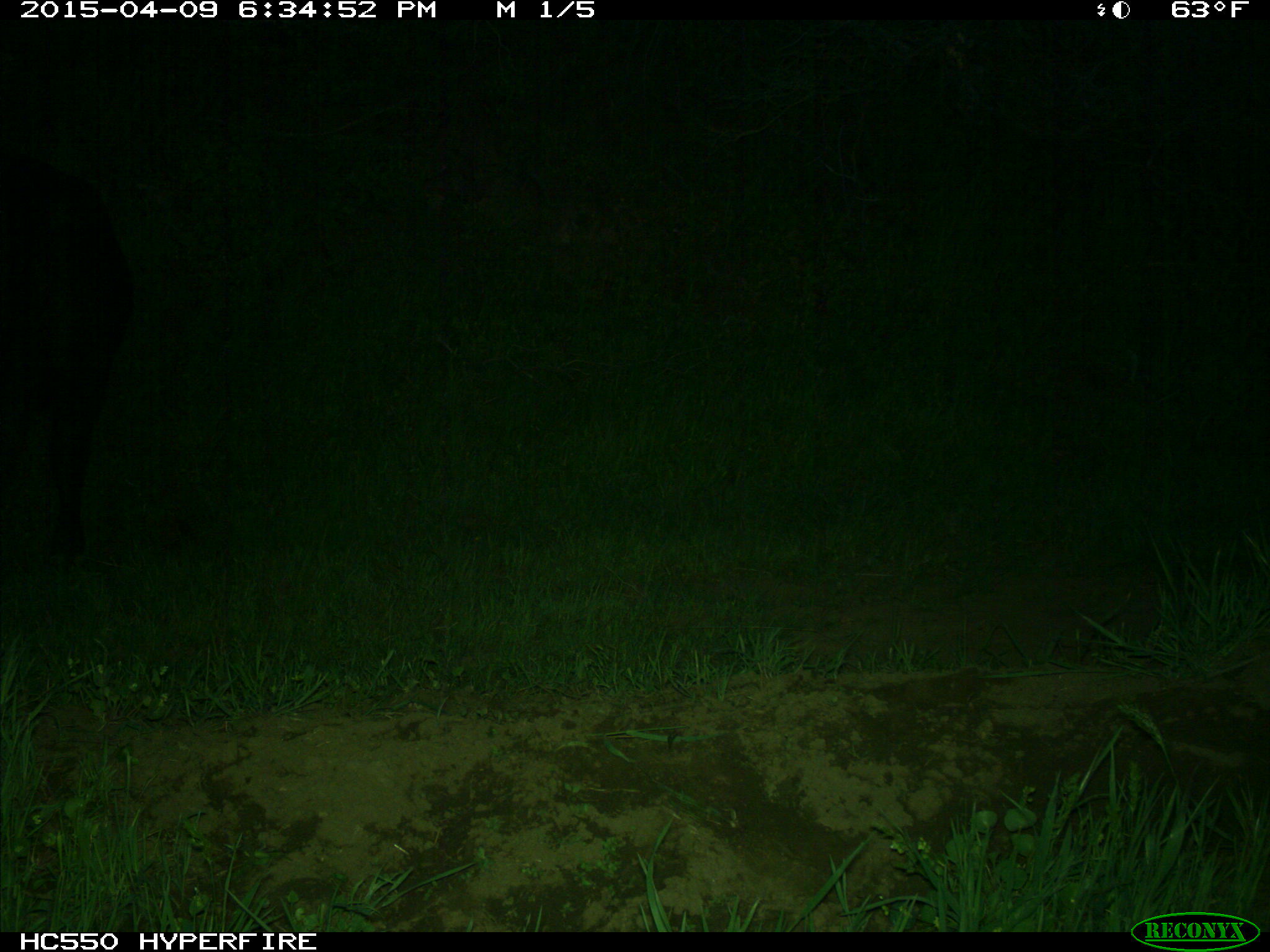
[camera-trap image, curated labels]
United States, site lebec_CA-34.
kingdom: Animalia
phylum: Chordata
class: Mammalia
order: Artiodactyla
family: Bovidae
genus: Bos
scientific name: Bos taurus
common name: domestic cow